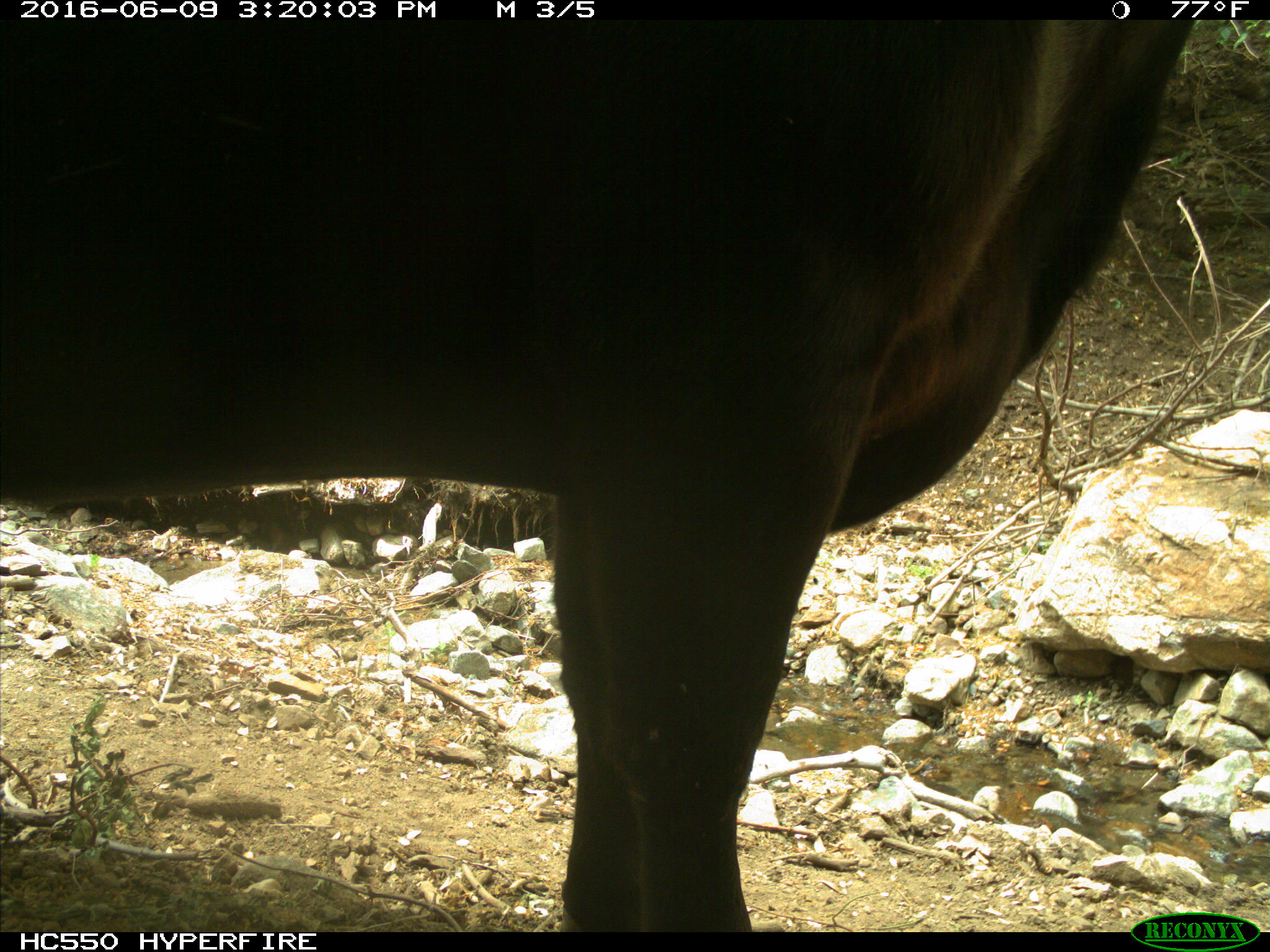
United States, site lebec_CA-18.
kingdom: Animalia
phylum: Chordata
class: Mammalia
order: Artiodactyla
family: Bovidae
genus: Bos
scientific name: Bos taurus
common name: domestic cow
Bos taurus (domestic cow).